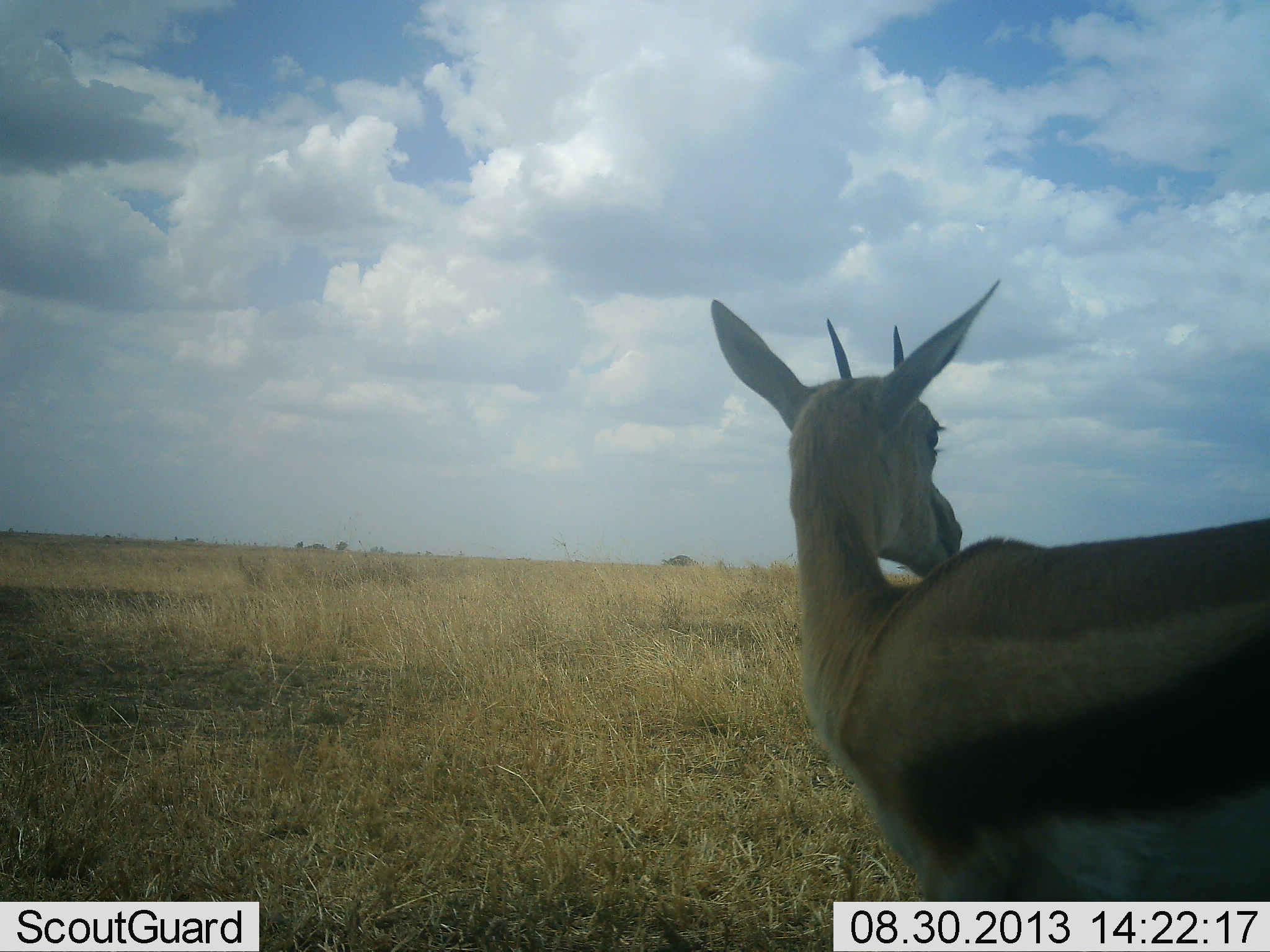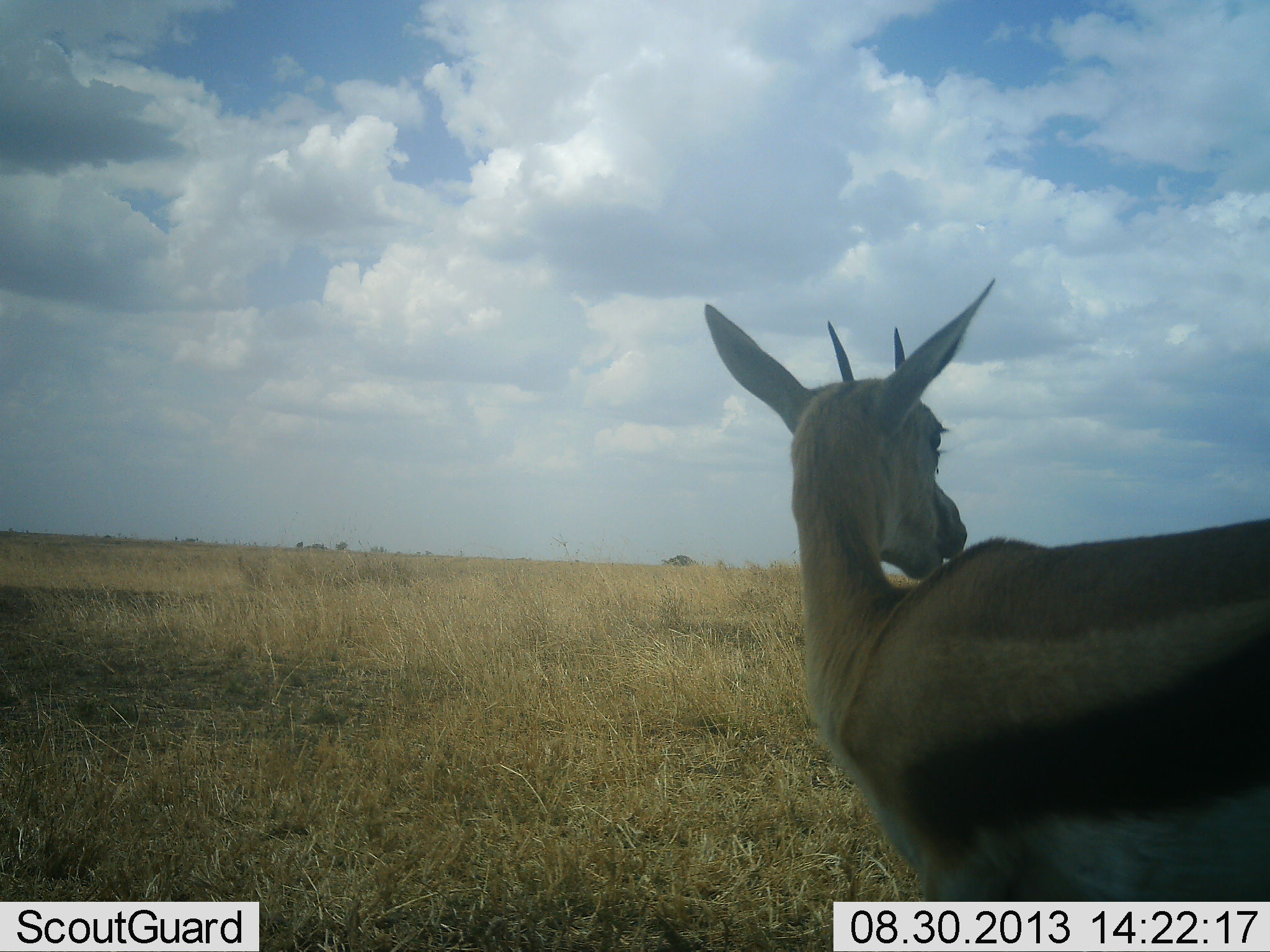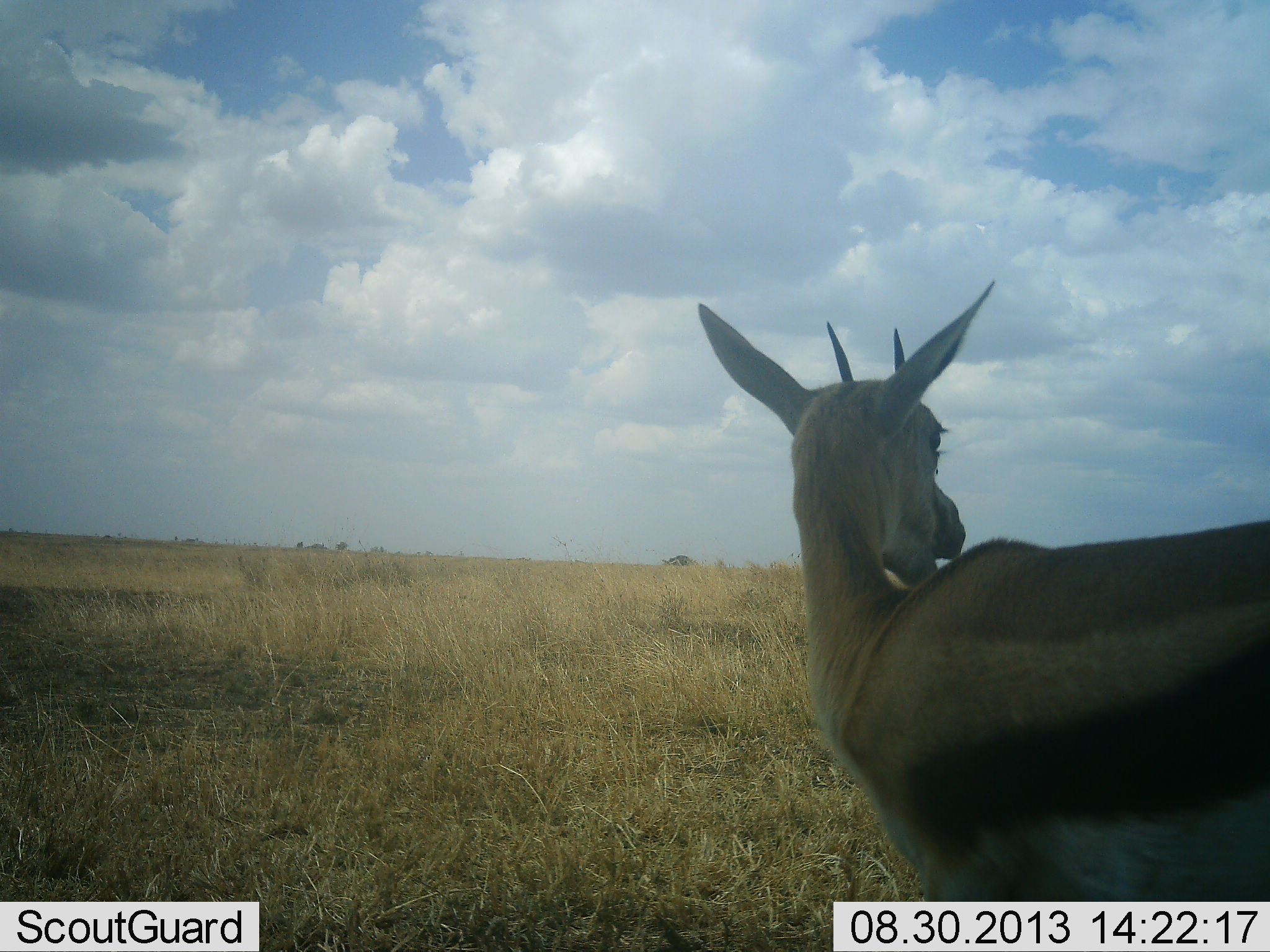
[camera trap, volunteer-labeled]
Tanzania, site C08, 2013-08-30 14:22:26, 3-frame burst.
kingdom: Animalia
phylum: Chordata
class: Mammalia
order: Artiodactyla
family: Bovidae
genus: Eudorcas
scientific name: Eudorcas thomsonii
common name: thomson's gazelle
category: gazellethomsons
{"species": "gazellethomsons (thomson's gazelle) (Eudorcas thomsonii)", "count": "1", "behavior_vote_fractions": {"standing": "87%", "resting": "0%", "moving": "0%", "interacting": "0%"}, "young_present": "4%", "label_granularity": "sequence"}